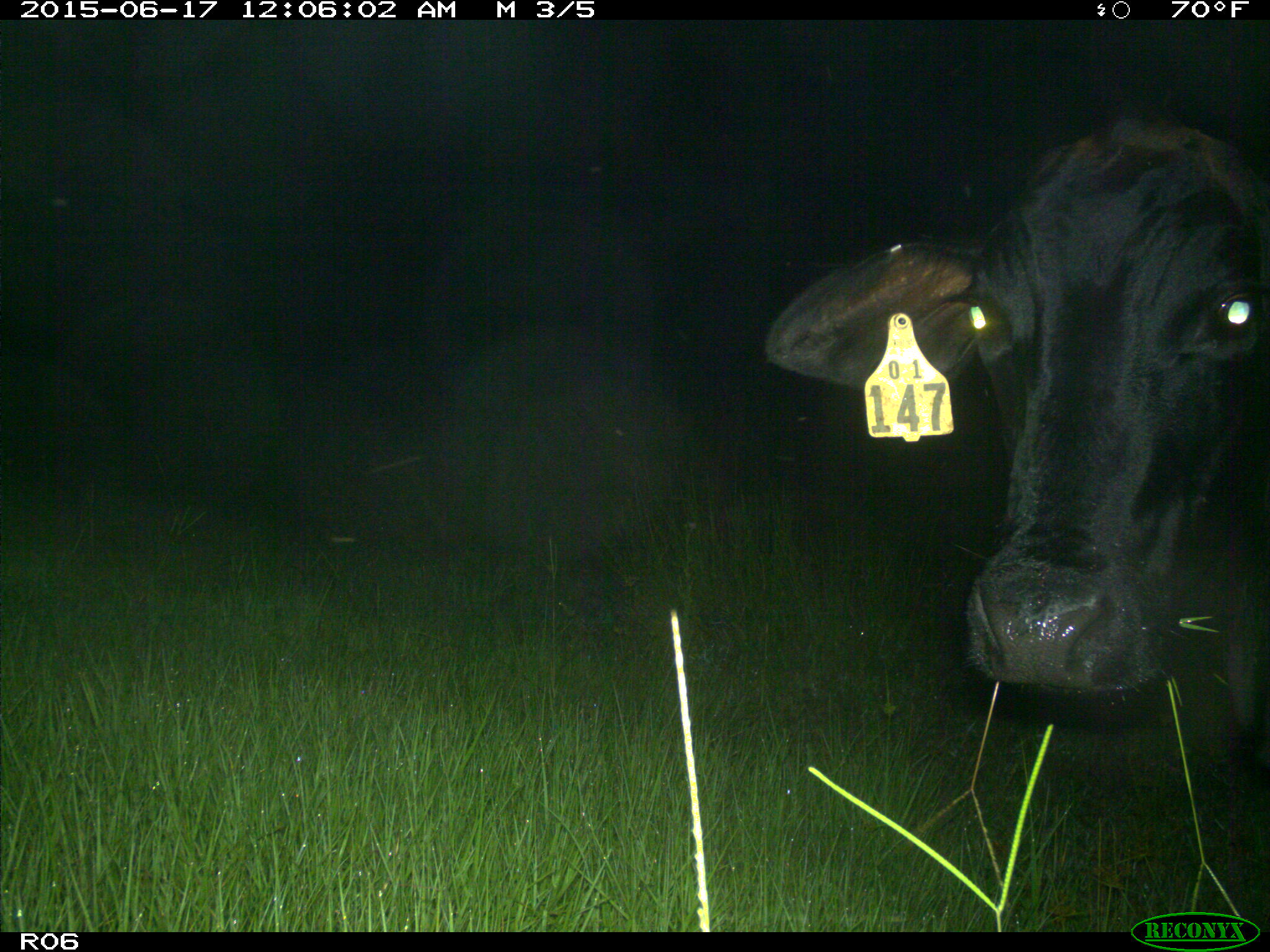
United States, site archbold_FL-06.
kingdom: Animalia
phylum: Chordata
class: Mammalia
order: Artiodactyla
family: Bovidae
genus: Bos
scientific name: Bos taurus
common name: domestic cow